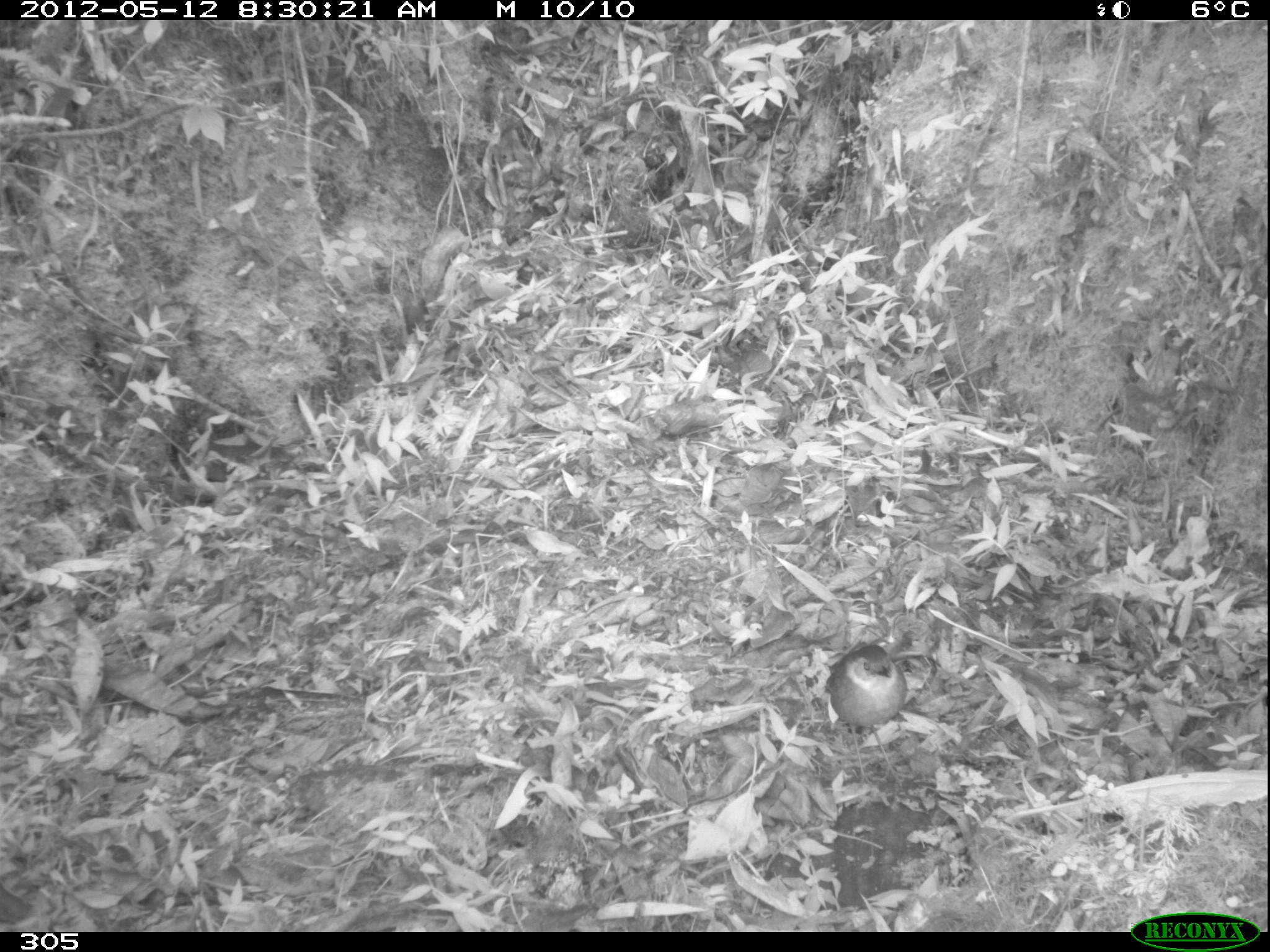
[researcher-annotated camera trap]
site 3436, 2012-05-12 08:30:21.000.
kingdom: Animalia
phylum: Chordata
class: Aves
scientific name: Aves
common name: bird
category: unknown bird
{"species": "unknown bird (bird) (Aves)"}